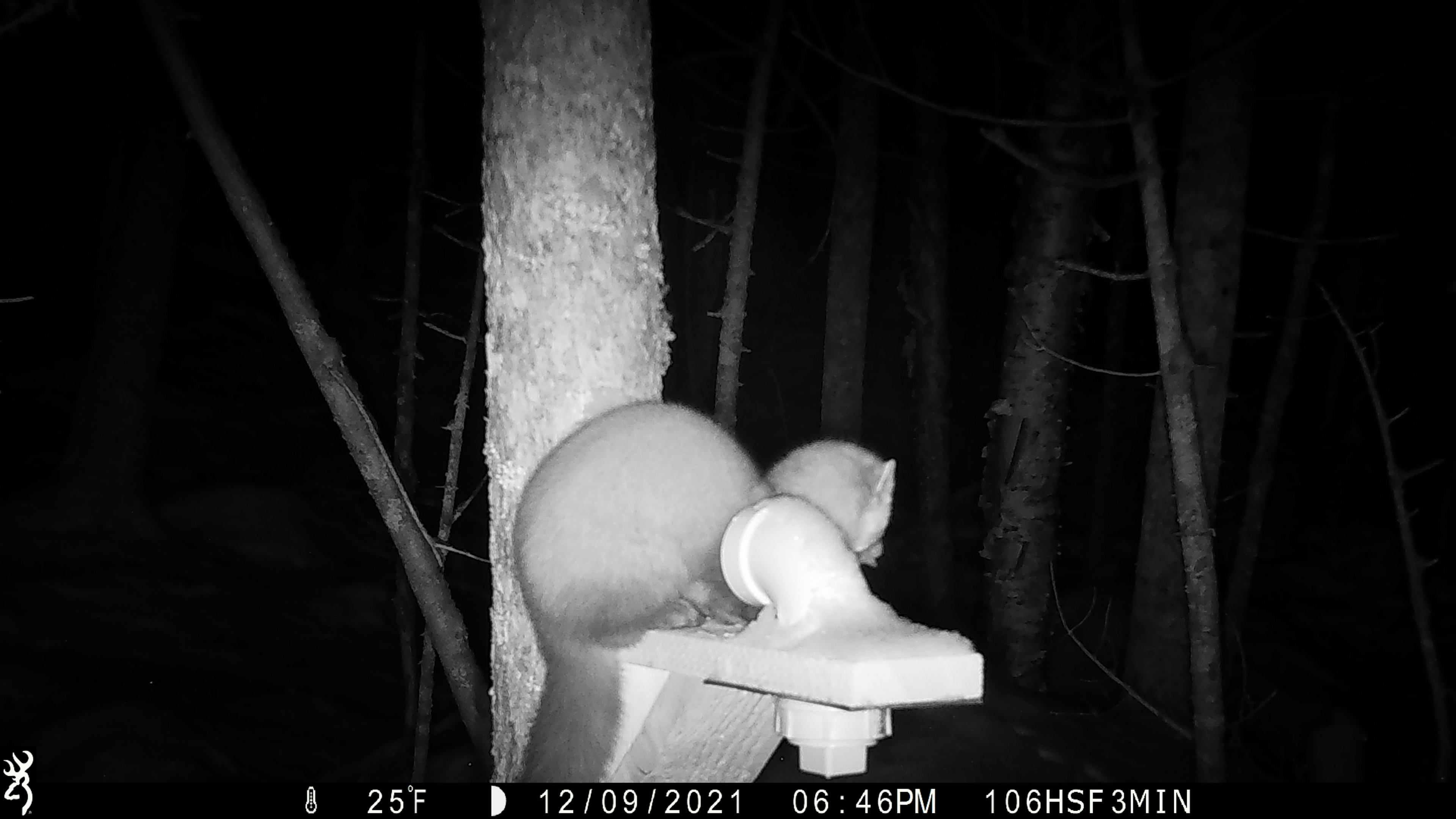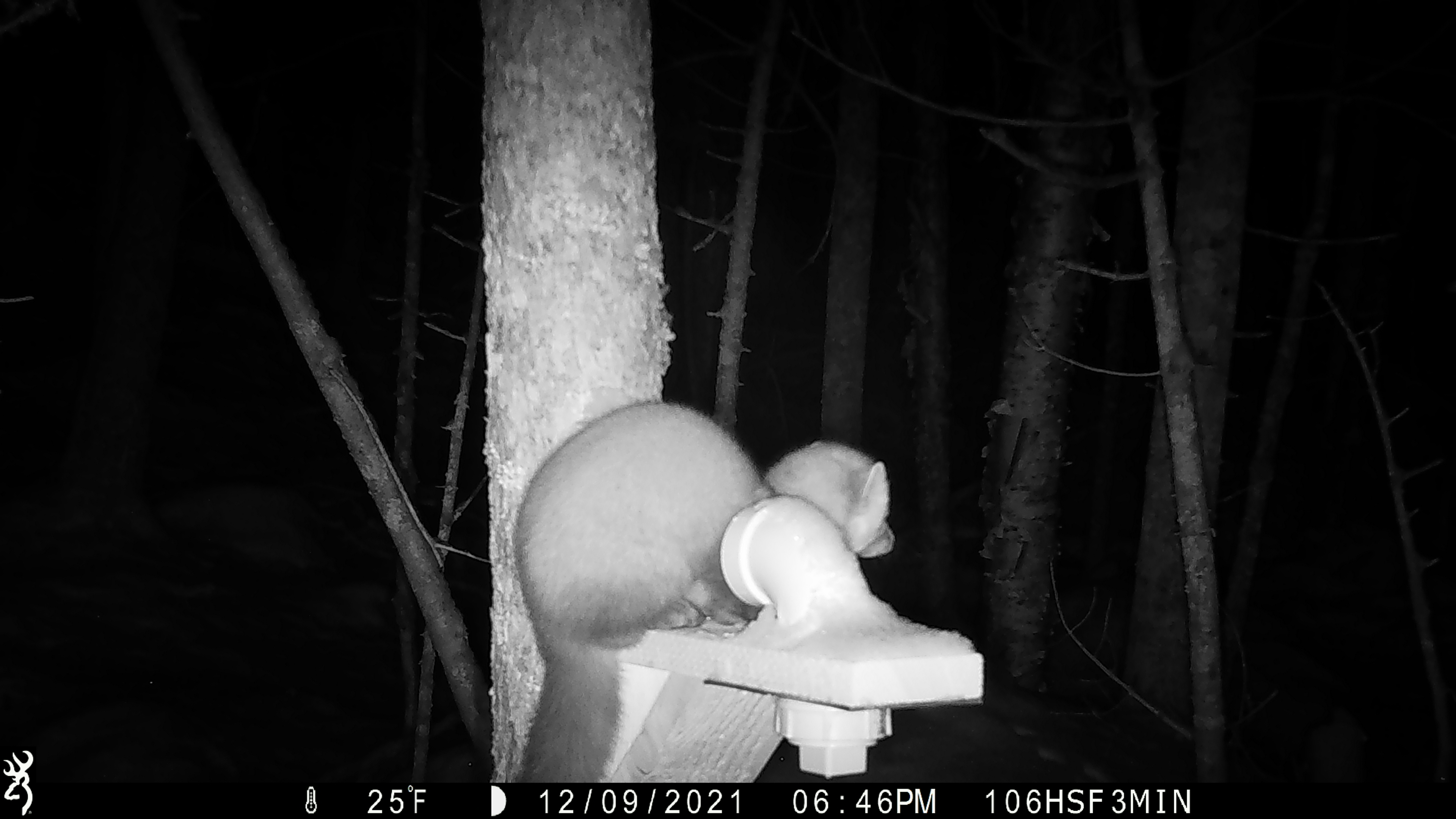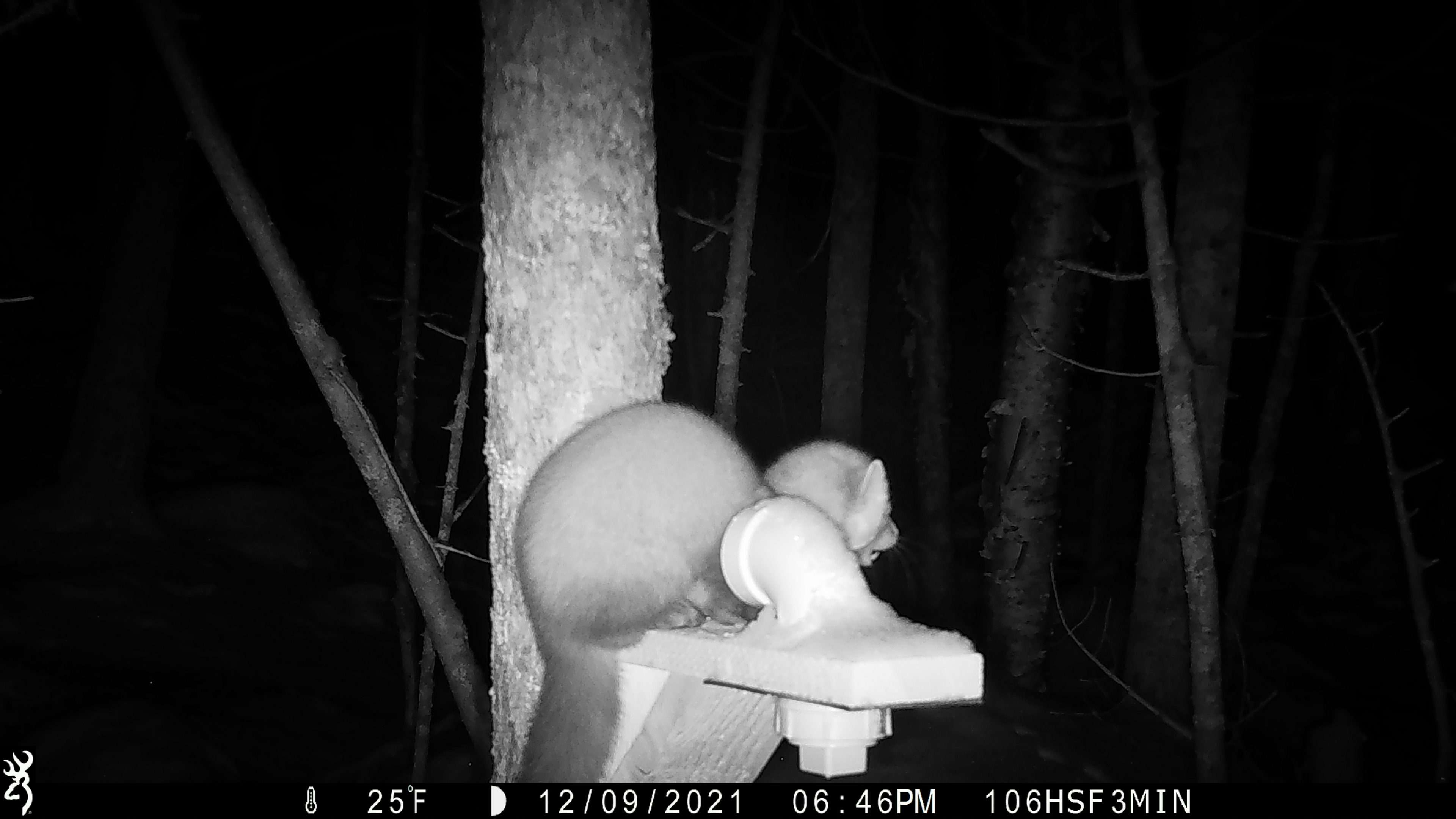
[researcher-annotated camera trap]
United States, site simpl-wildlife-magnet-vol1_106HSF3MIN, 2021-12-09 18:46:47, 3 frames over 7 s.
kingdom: Animalia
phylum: Chordata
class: Mammalia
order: Carnivora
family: Mustelidae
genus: Martes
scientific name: Martes americana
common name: american marten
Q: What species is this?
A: American marten (Martes americana).